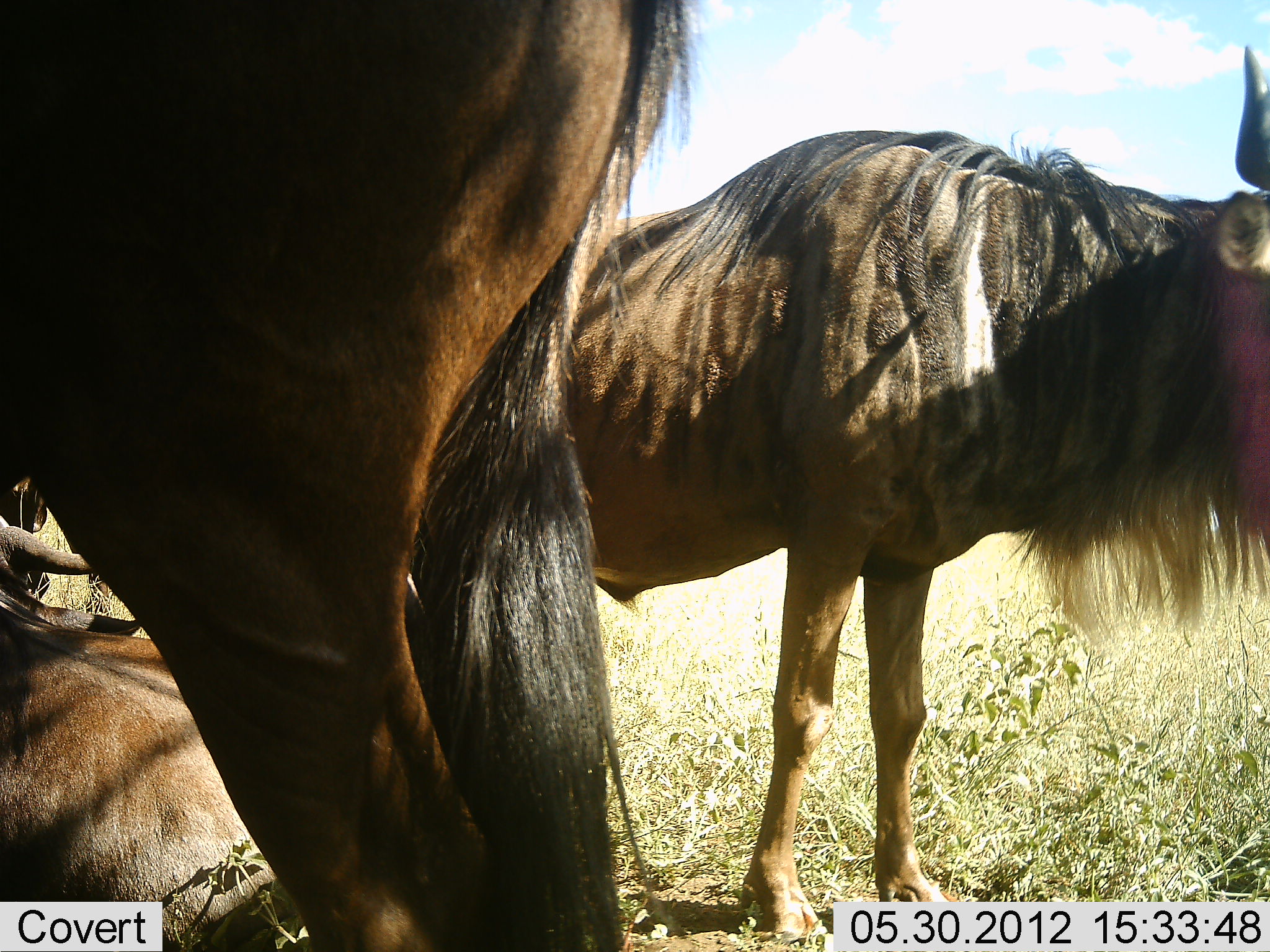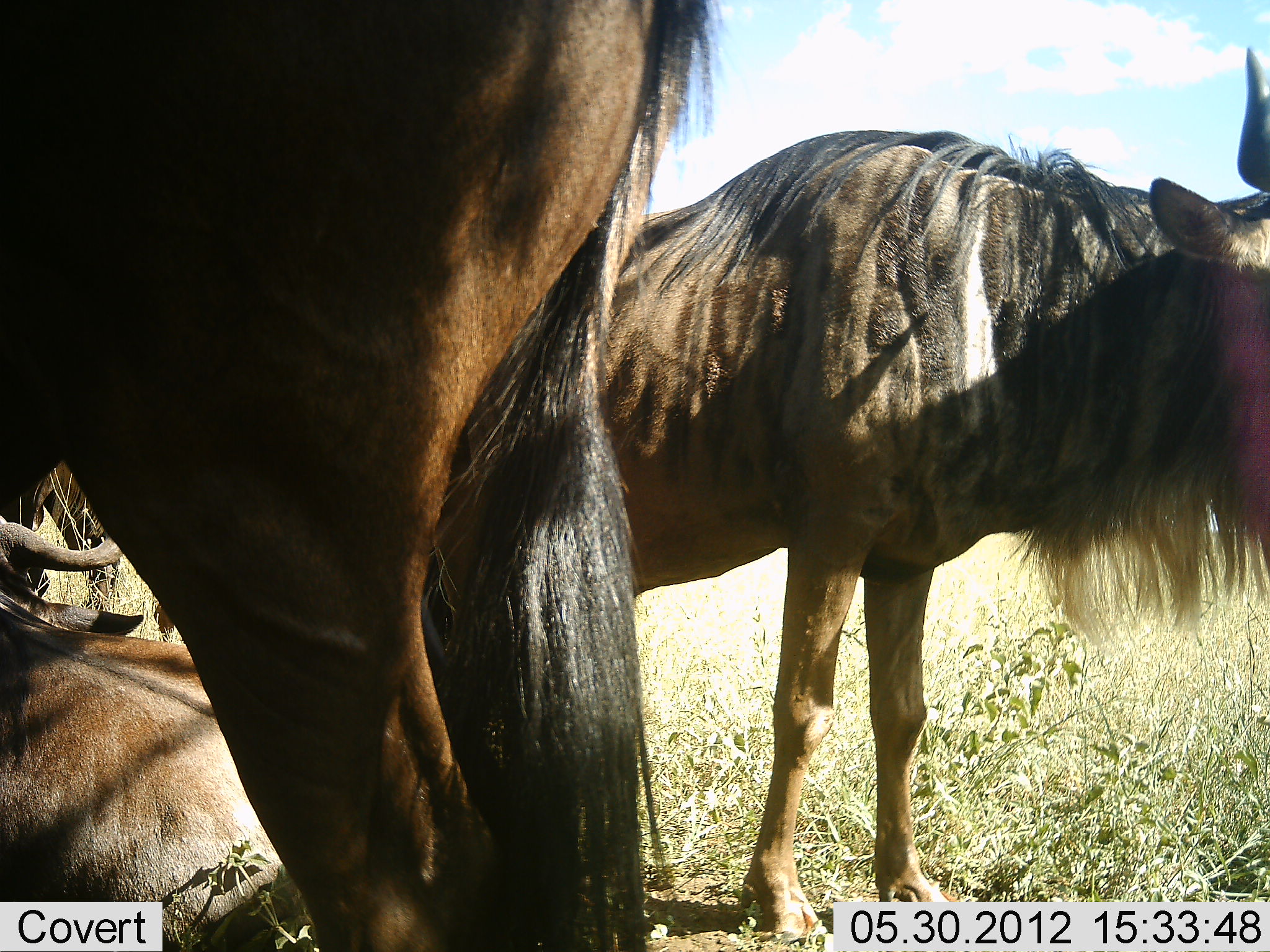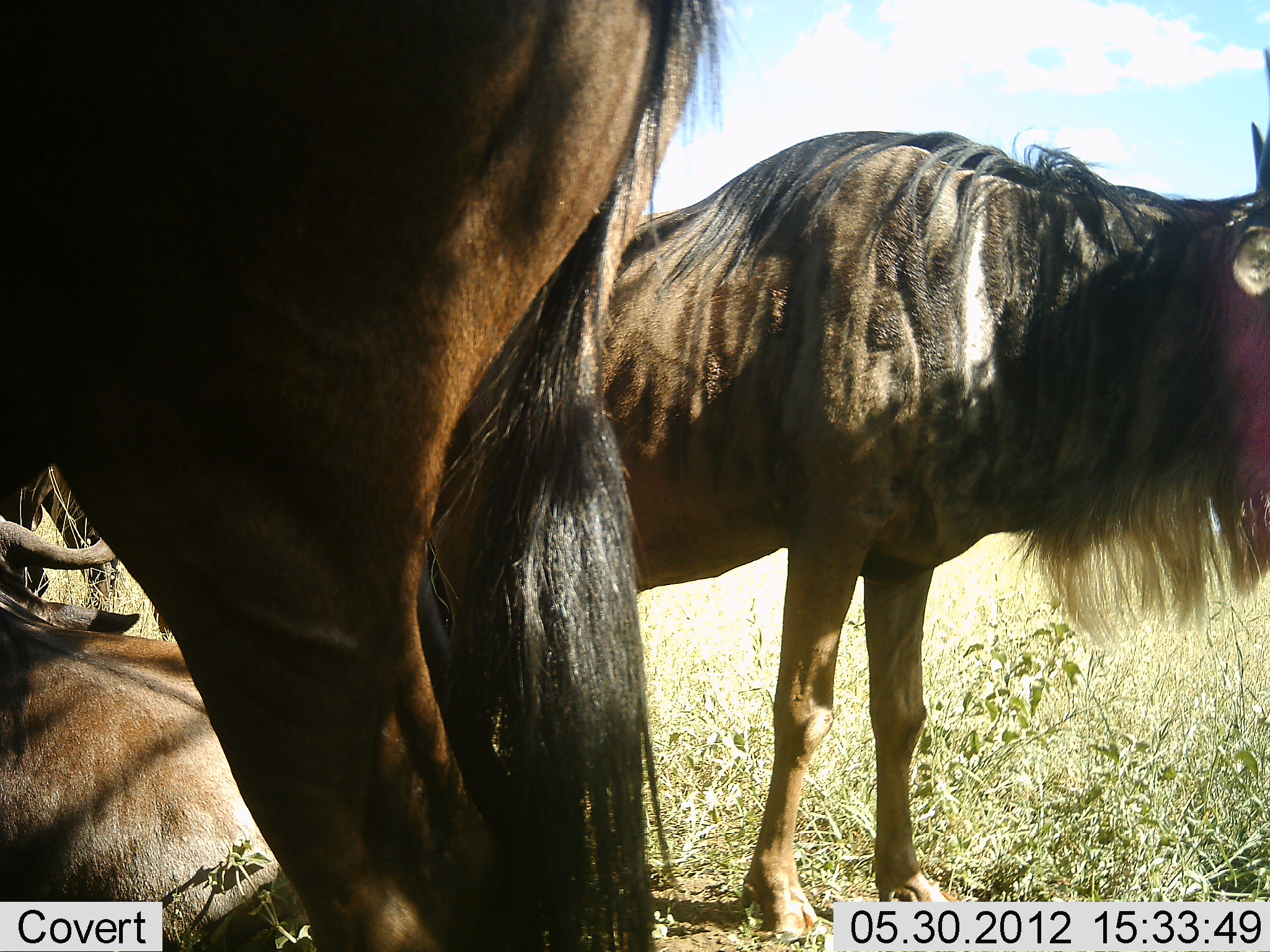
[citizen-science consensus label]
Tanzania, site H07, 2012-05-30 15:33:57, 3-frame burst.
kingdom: Animalia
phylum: Chordata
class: Mammalia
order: Artiodactyla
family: Bovidae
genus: Connochaetes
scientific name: Connochaetes taurinus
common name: blue wildebeest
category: wildebeest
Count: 4.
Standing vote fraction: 90%.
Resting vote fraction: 90%.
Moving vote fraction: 10%.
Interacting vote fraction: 0%.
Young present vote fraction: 0%.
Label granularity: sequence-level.